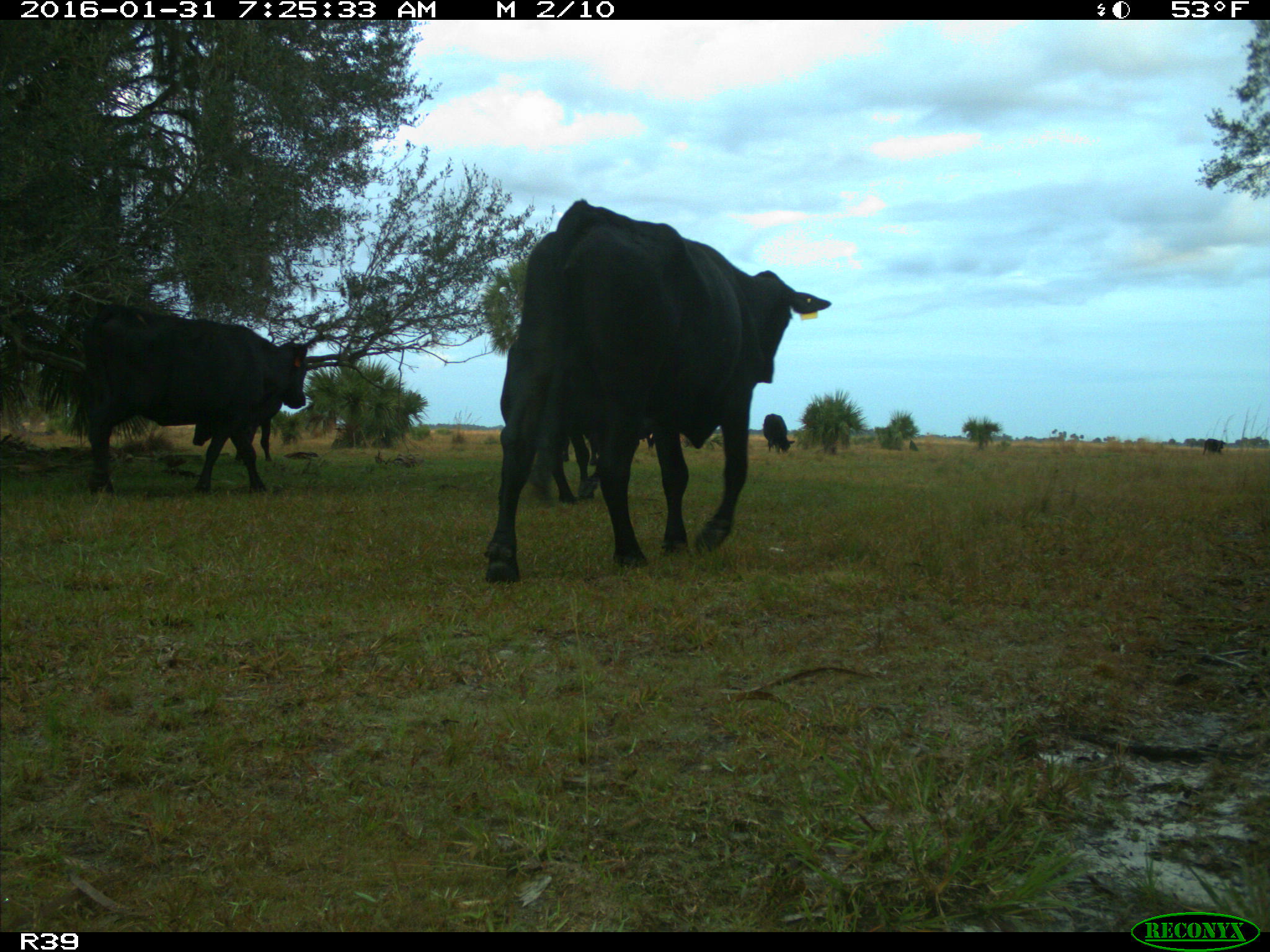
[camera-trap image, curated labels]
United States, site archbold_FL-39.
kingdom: Animalia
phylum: Chordata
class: Mammalia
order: Artiodactyla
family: Bovidae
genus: Bos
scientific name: Bos taurus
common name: domestic cow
Bos taurus (domestic cow).